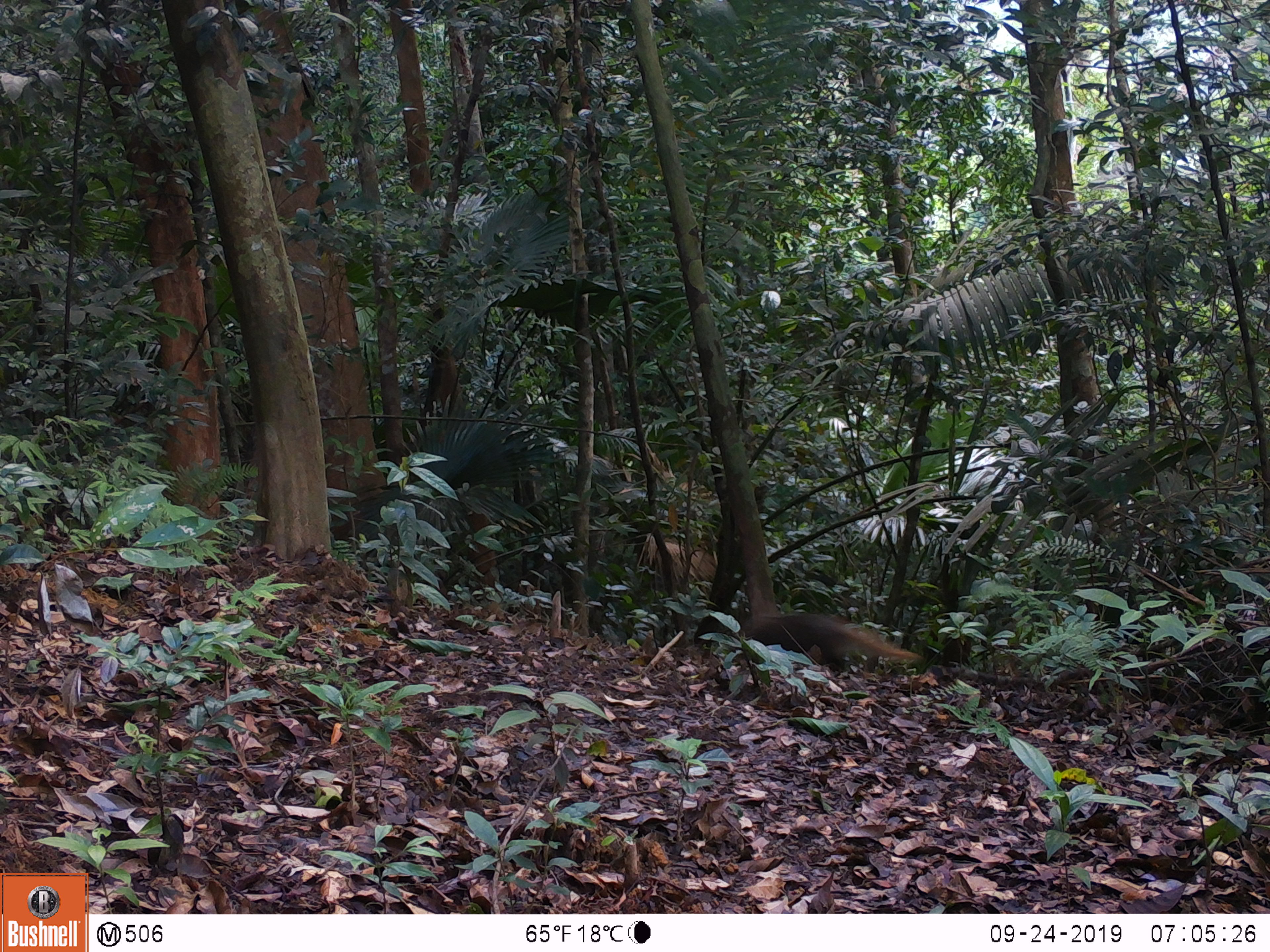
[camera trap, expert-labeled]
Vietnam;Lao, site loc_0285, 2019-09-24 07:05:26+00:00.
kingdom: Animalia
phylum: Chordata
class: Mammalia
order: Carnivora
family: Herpestidae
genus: Urva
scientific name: Urva urva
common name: crab-eating mongoose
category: crab eating mongoose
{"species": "crab eating mongoose (crab-eating mongoose) (Urva urva)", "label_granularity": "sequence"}